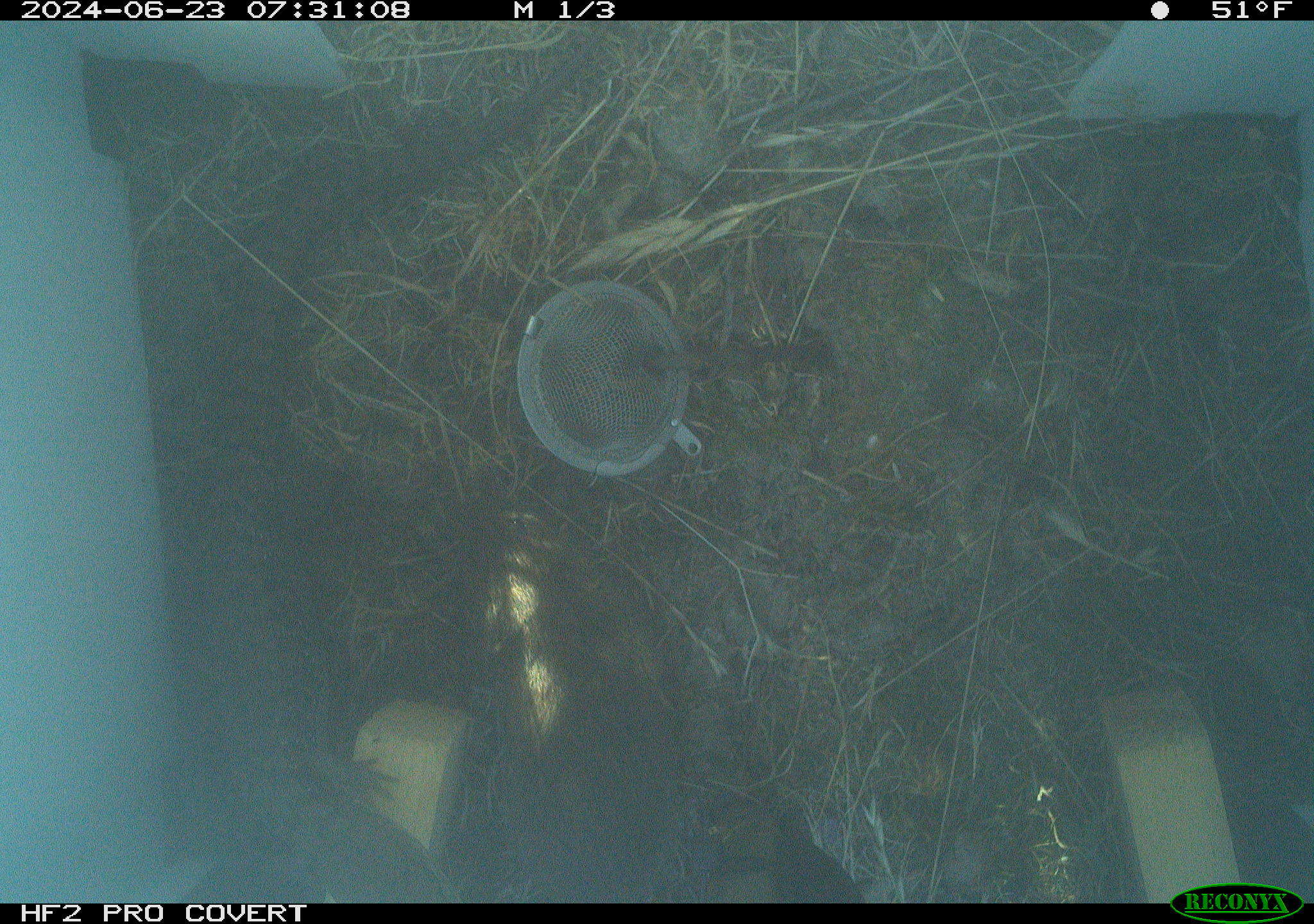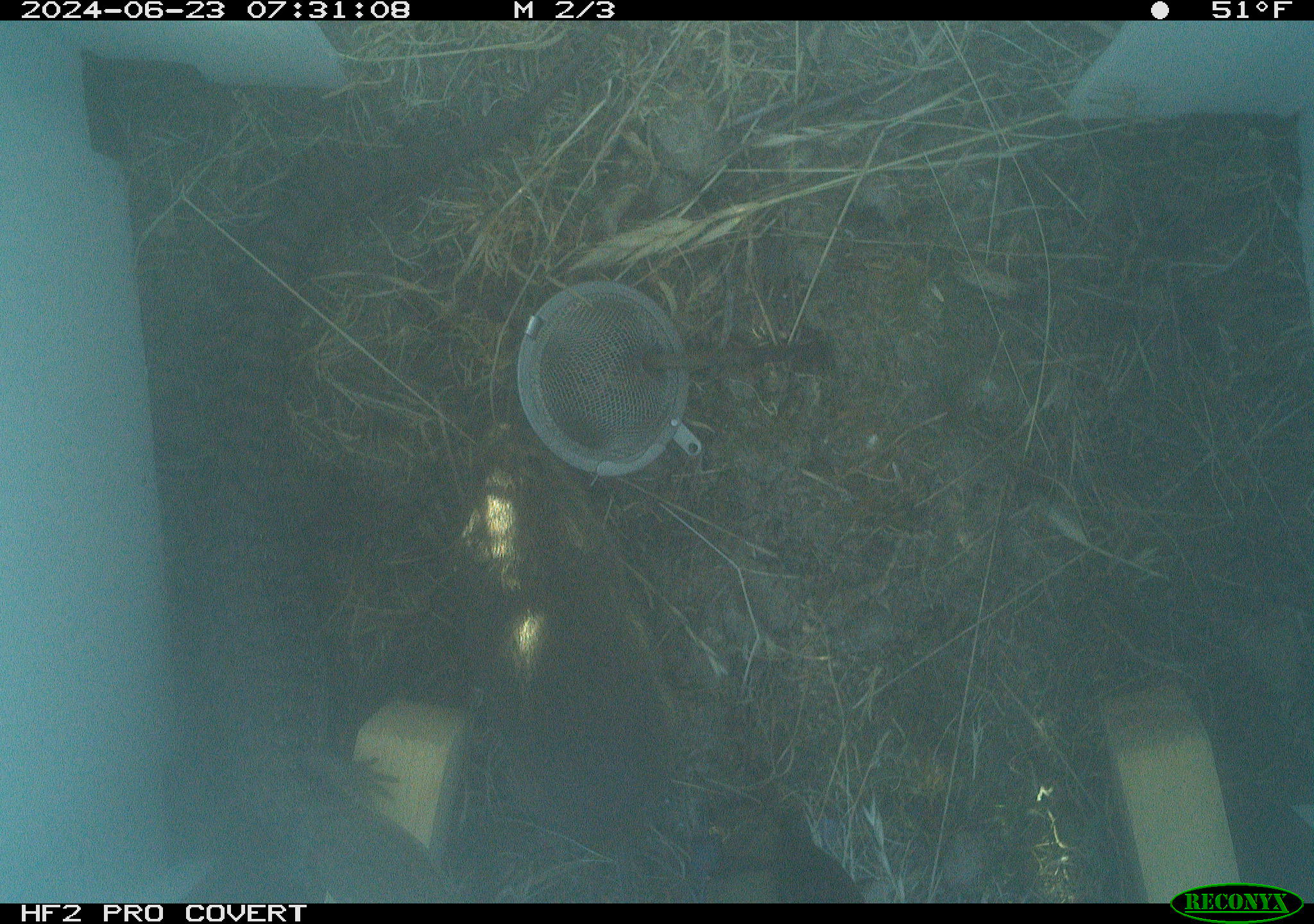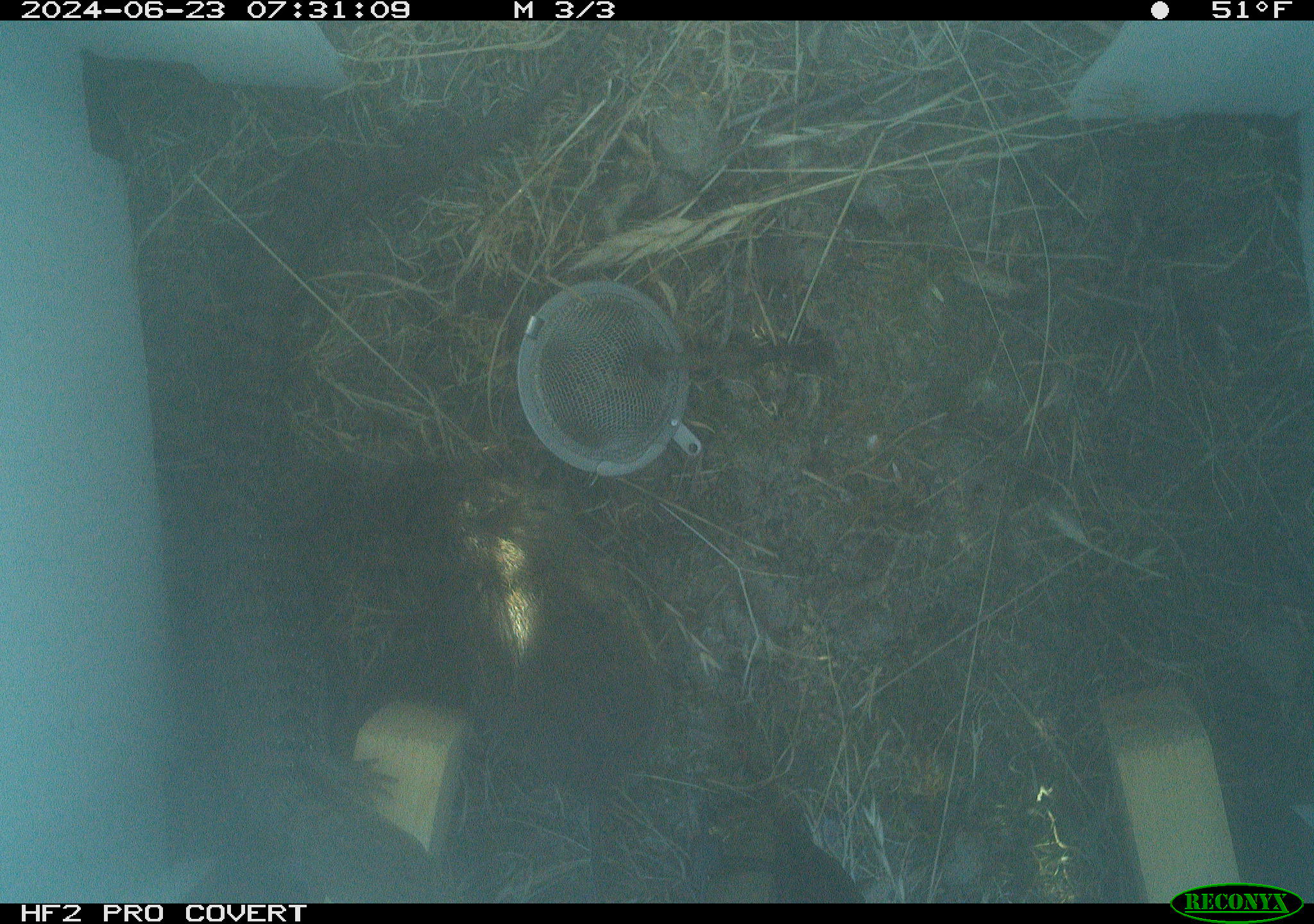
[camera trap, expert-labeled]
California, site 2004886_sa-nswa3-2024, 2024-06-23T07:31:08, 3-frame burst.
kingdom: Animalia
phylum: Chordata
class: Mammalia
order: Rodentia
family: Cricetidae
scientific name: Arvicolinae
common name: voles, lemmings, and muskrats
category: arvicolinae subfamily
Arvicolinae subfamily (voles, lemmings, and muskrats) (Arvicolinae).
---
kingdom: Animalia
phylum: Chordata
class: Reptilia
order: Squamata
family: Anguidae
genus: Elgaria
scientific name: Elgaria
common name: alligator lizards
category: elgaria species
Elgaria species (alligator lizards) (Elgaria).